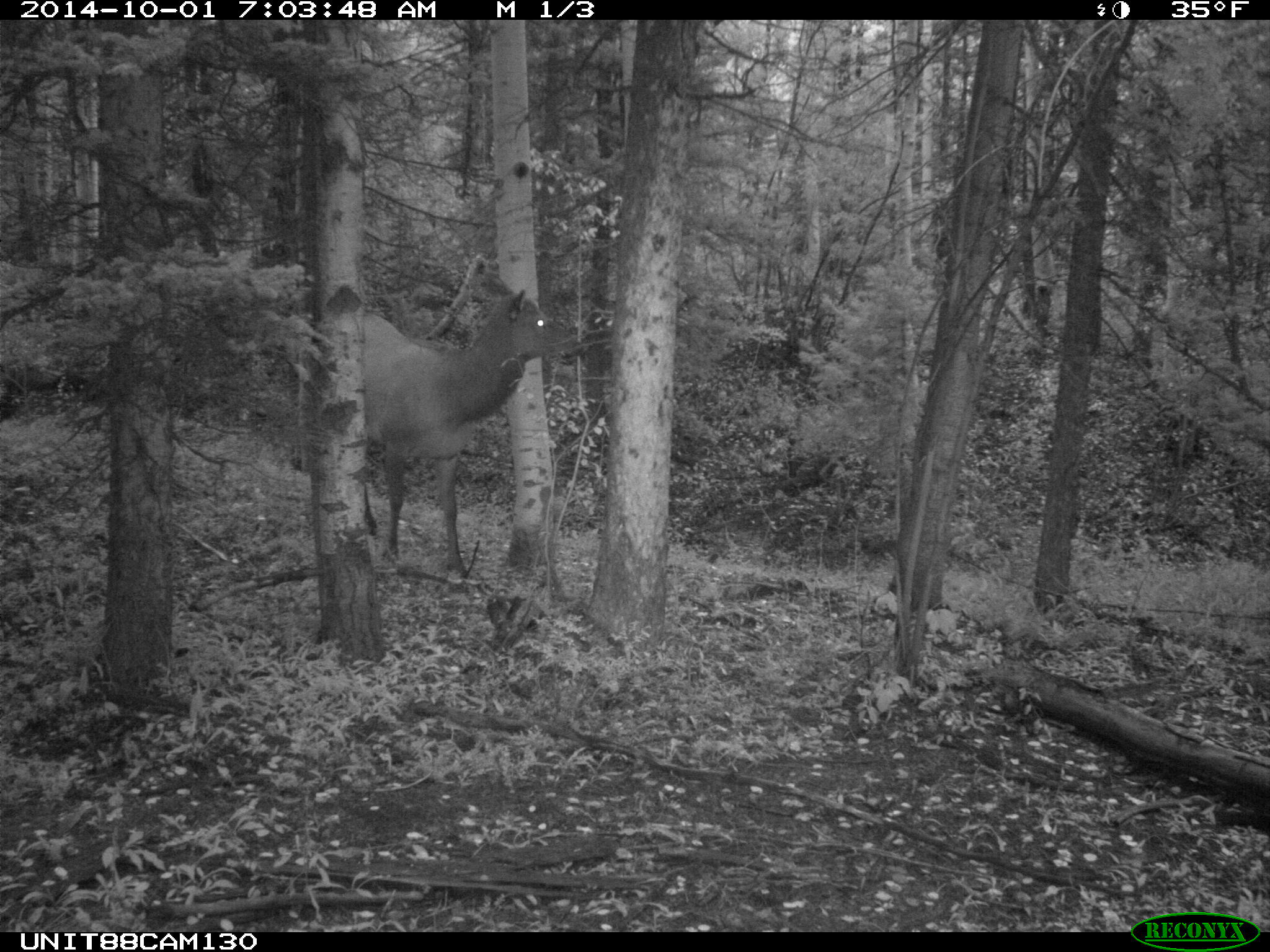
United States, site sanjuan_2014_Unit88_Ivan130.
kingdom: Animalia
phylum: Chordata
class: Mammalia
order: Artiodactyla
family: Cervidae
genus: Cervus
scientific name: Cervus elaphus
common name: red deer